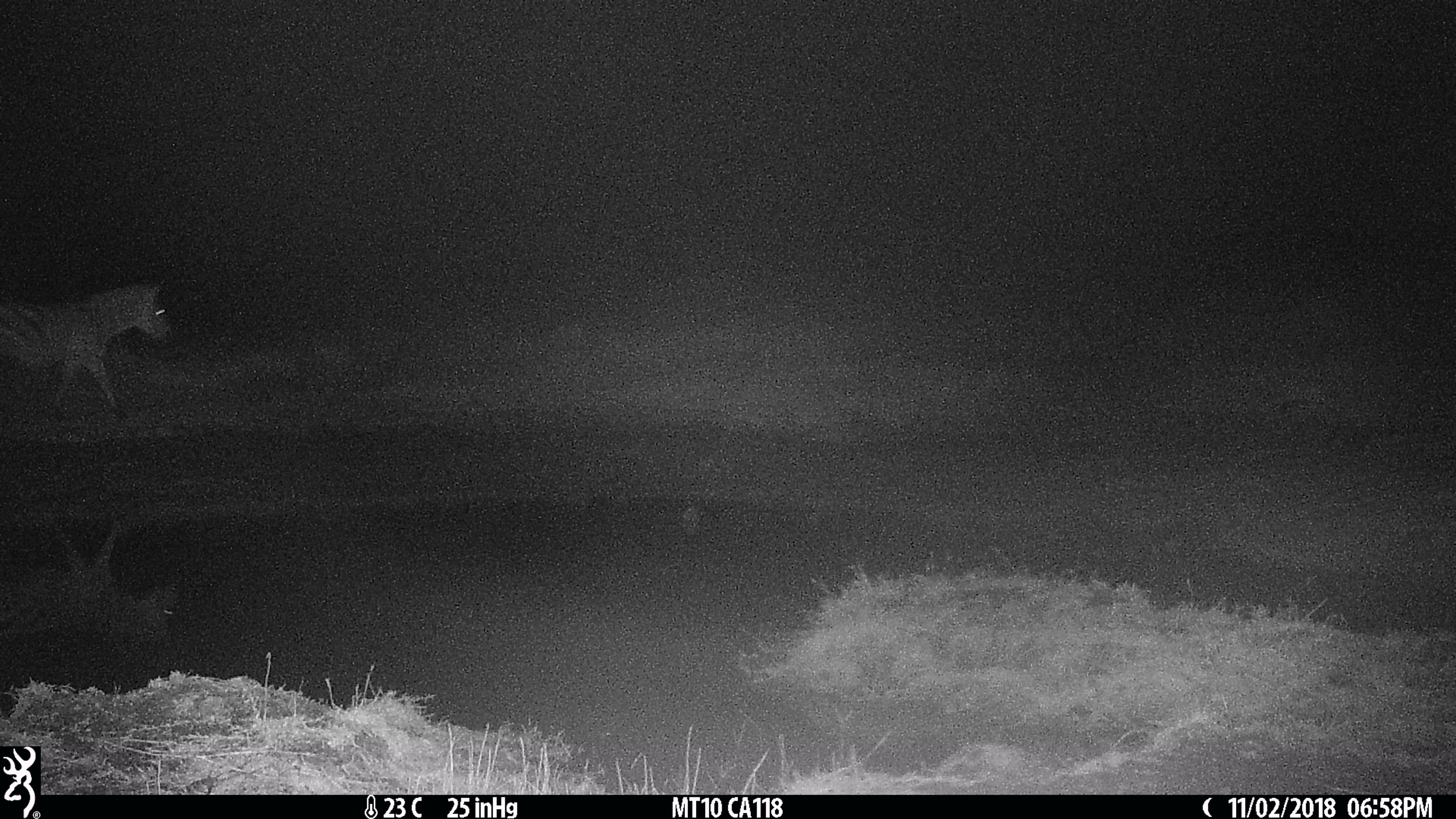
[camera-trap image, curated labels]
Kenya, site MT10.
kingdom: Animalia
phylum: Chordata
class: Mammalia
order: Perissodactyla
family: Equidae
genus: Equus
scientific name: Equus quagga burchellii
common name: burchell's zebra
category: zebra